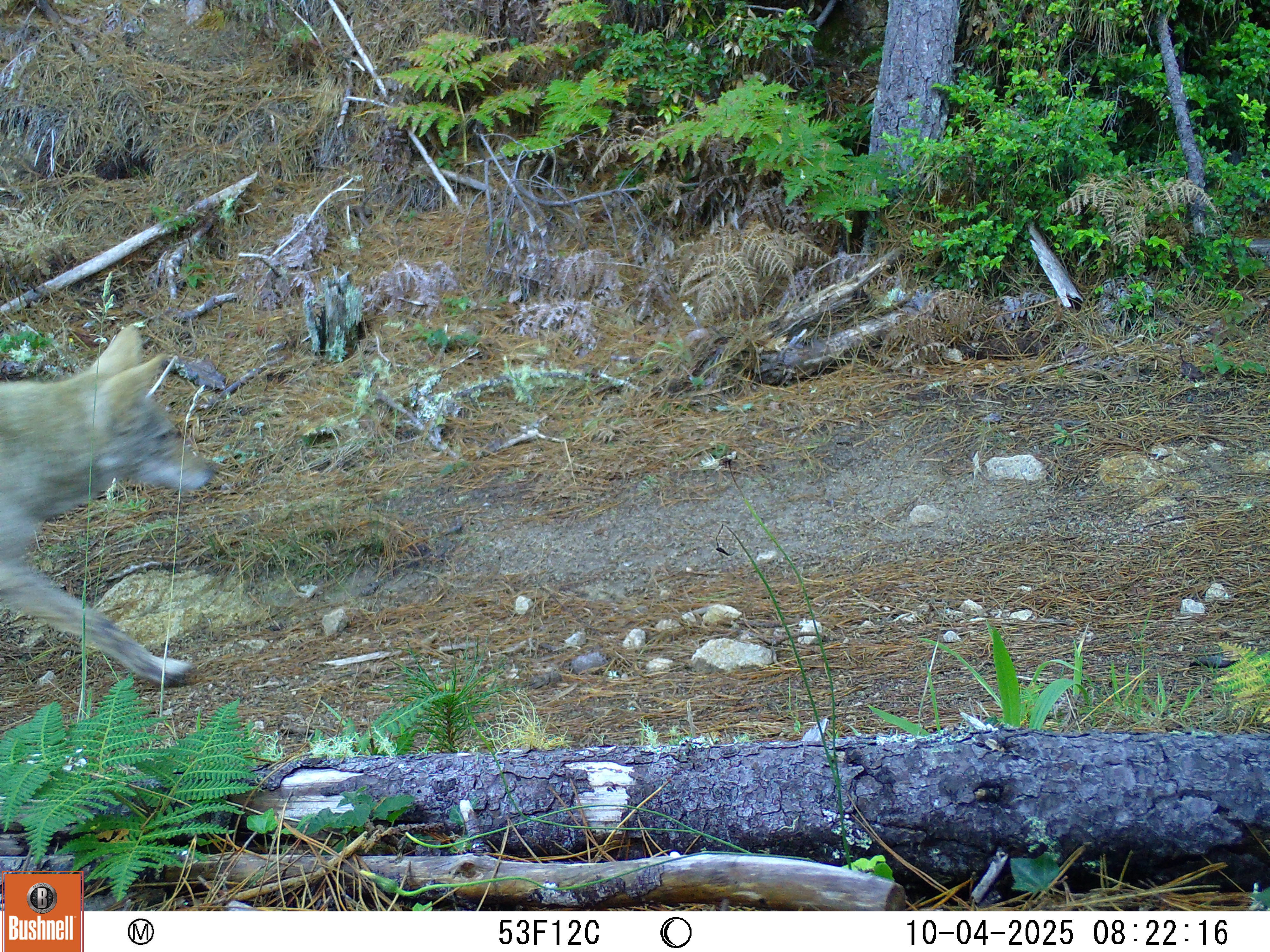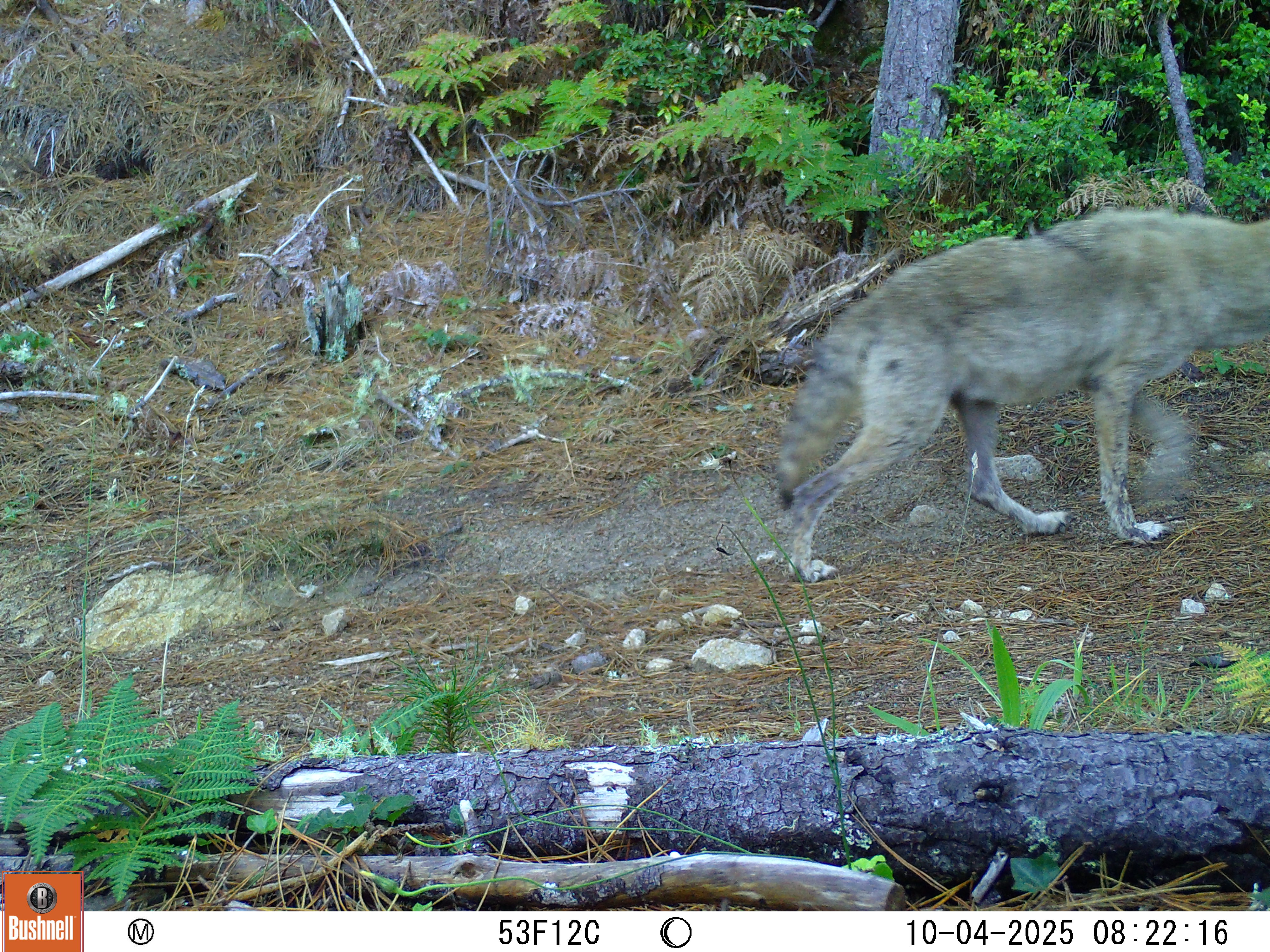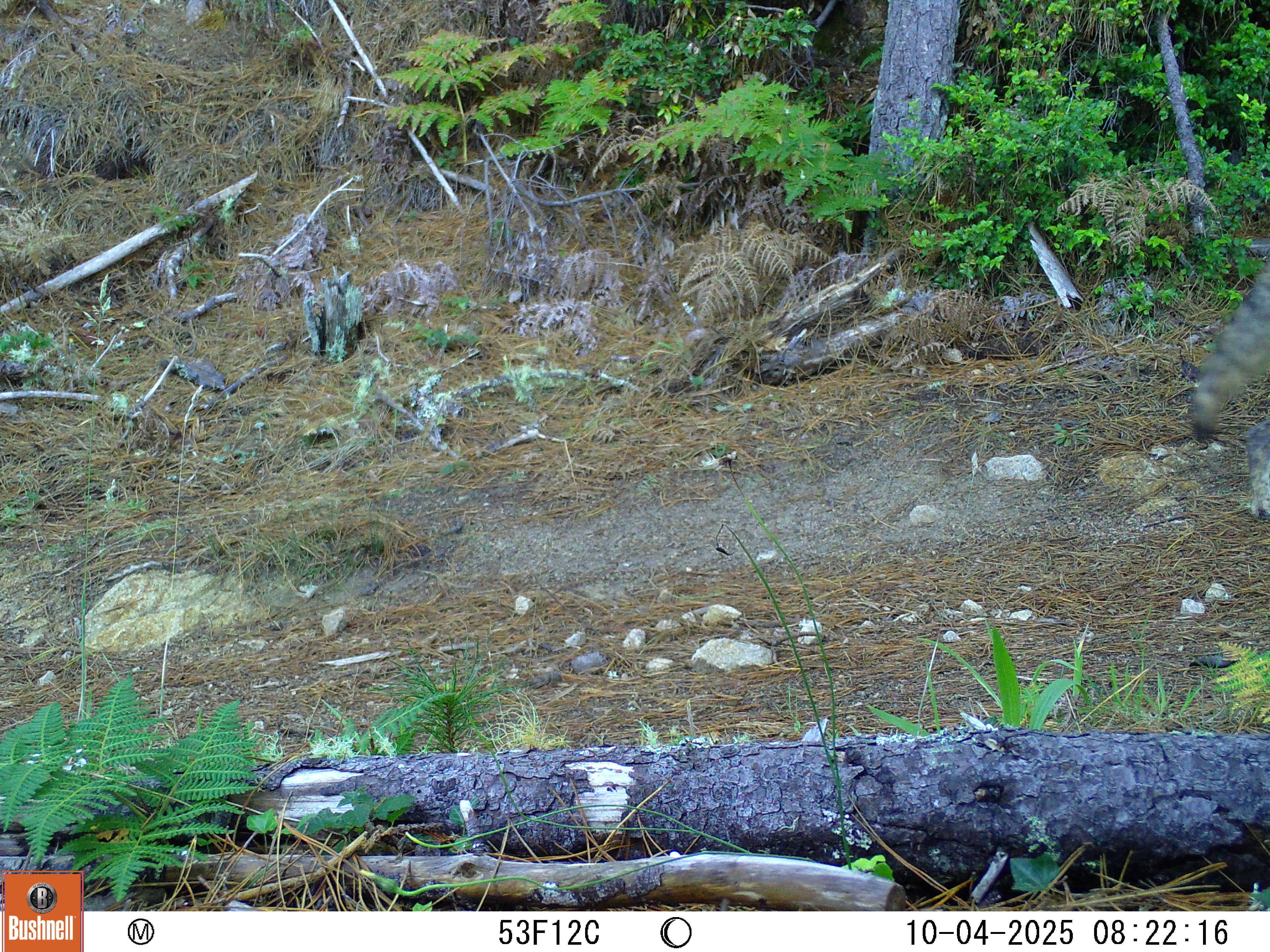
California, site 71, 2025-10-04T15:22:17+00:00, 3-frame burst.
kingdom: Animalia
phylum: Chordata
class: Mammalia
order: Carnivora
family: Canidae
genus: Canis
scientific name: Canis latrans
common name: coyote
Coyote (Canis latrans).